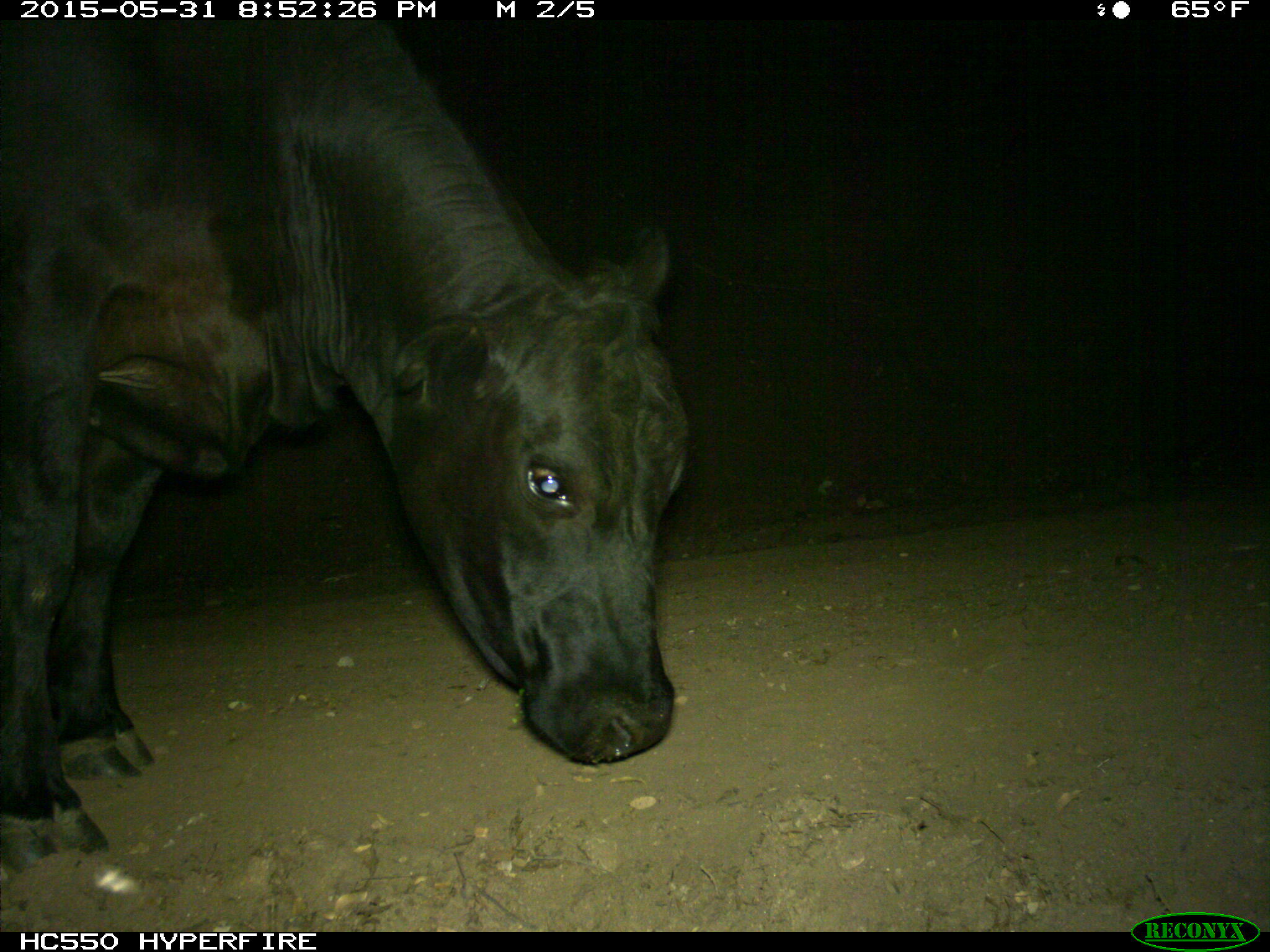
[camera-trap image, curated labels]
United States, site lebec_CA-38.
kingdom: Animalia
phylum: Chordata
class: Mammalia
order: Artiodactyla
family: Bovidae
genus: Bos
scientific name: Bos taurus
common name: domestic cow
Bos taurus (domestic cow).